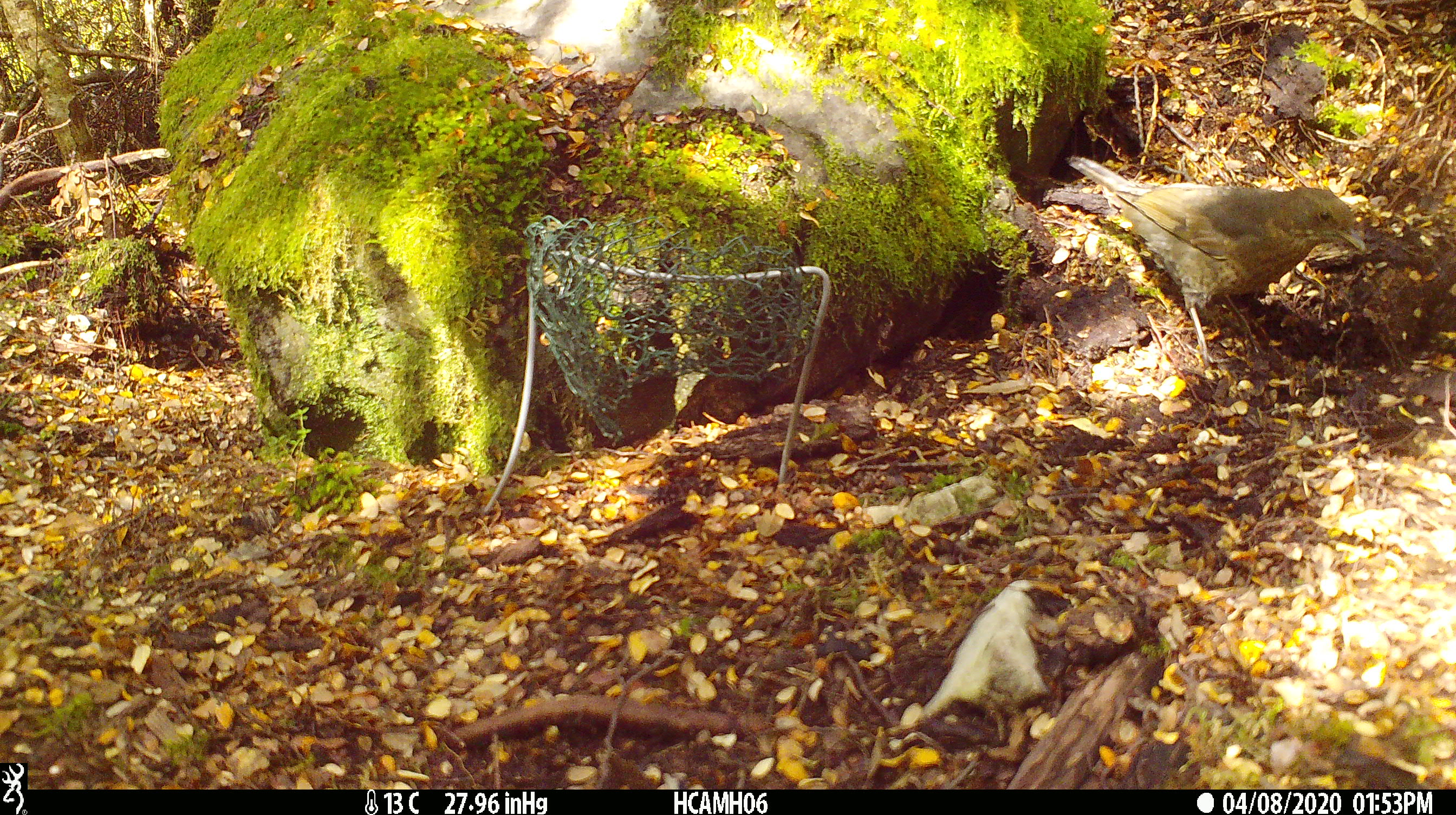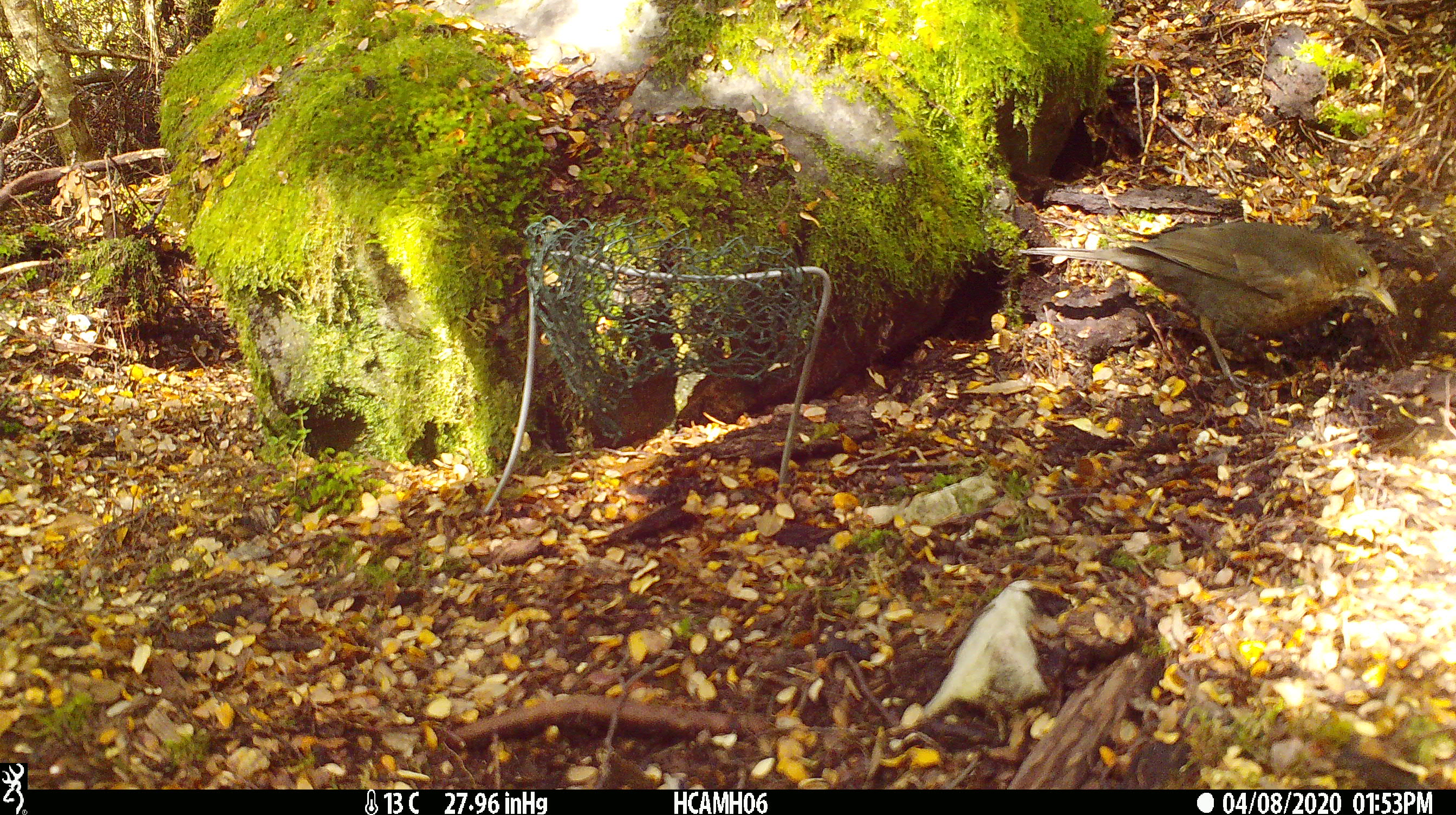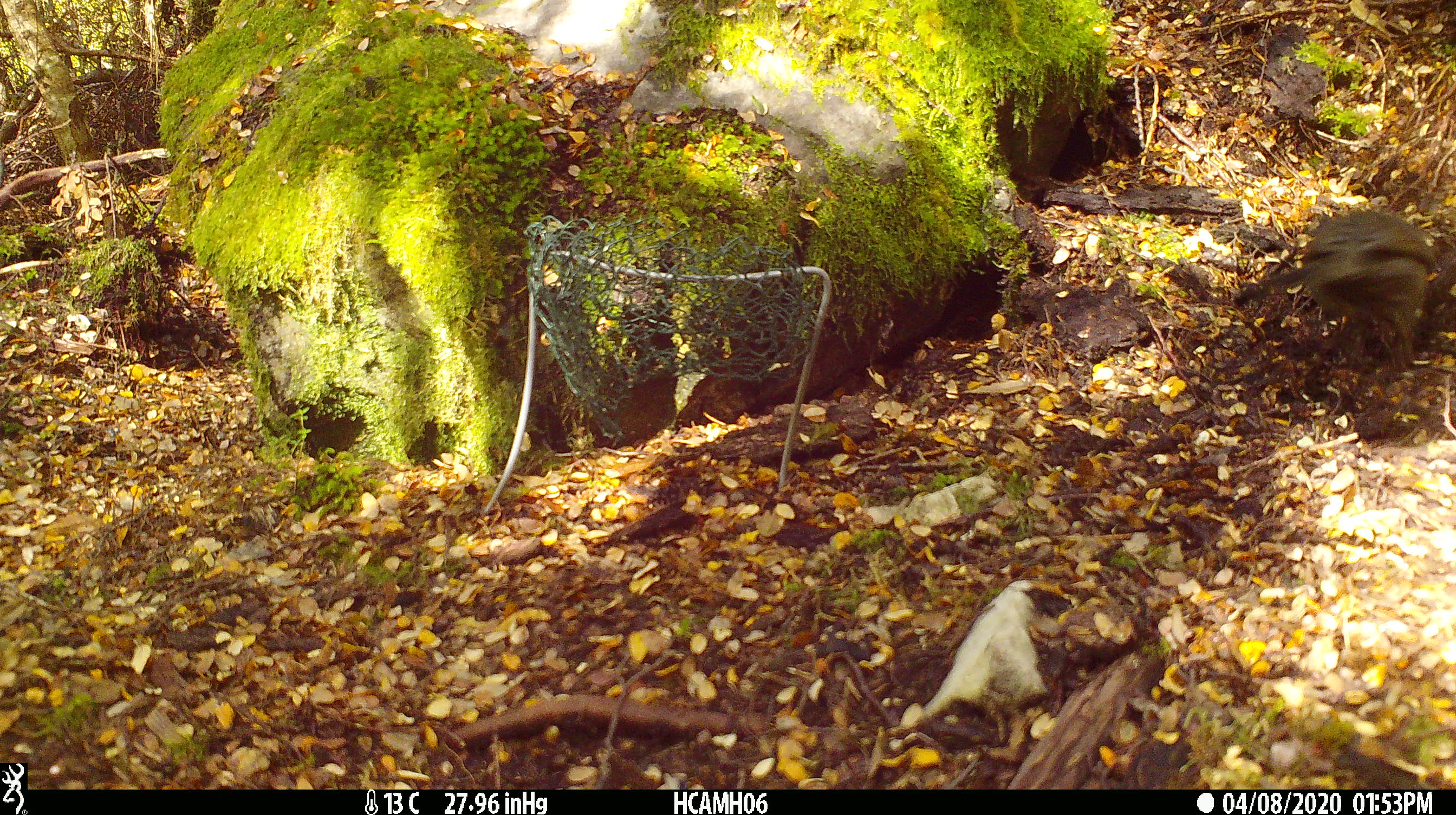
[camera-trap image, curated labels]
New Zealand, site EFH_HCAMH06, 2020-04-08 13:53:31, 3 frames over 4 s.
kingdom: Animalia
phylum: Chordata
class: Aves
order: Passeriformes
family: Turdidae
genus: Turdus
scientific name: Turdus merula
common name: eurasian blackbird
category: blackbird